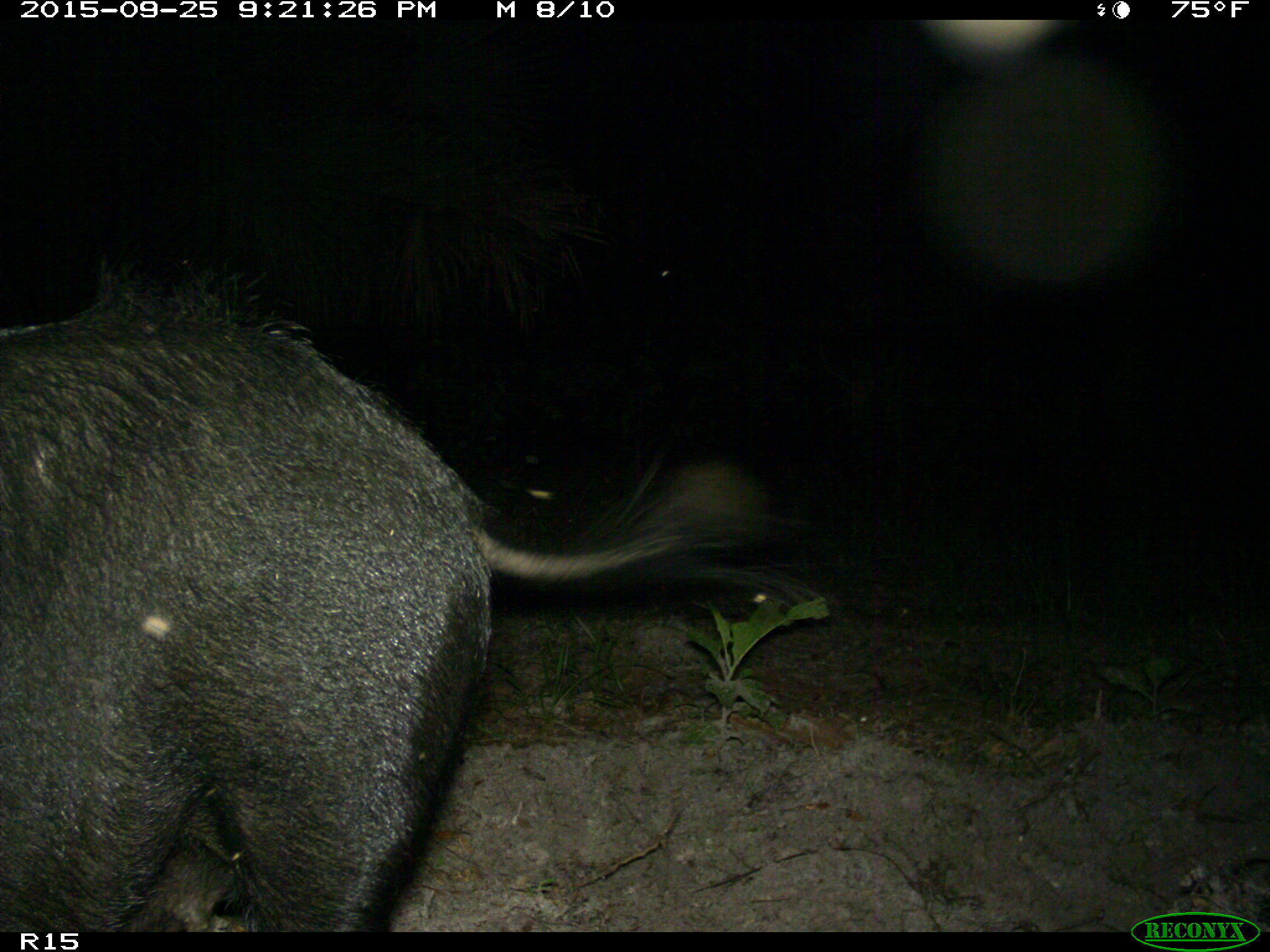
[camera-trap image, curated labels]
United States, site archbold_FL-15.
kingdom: Animalia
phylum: Chordata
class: Mammalia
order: Artiodactyla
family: Suidae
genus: Sus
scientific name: Sus scrofa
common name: wild boar